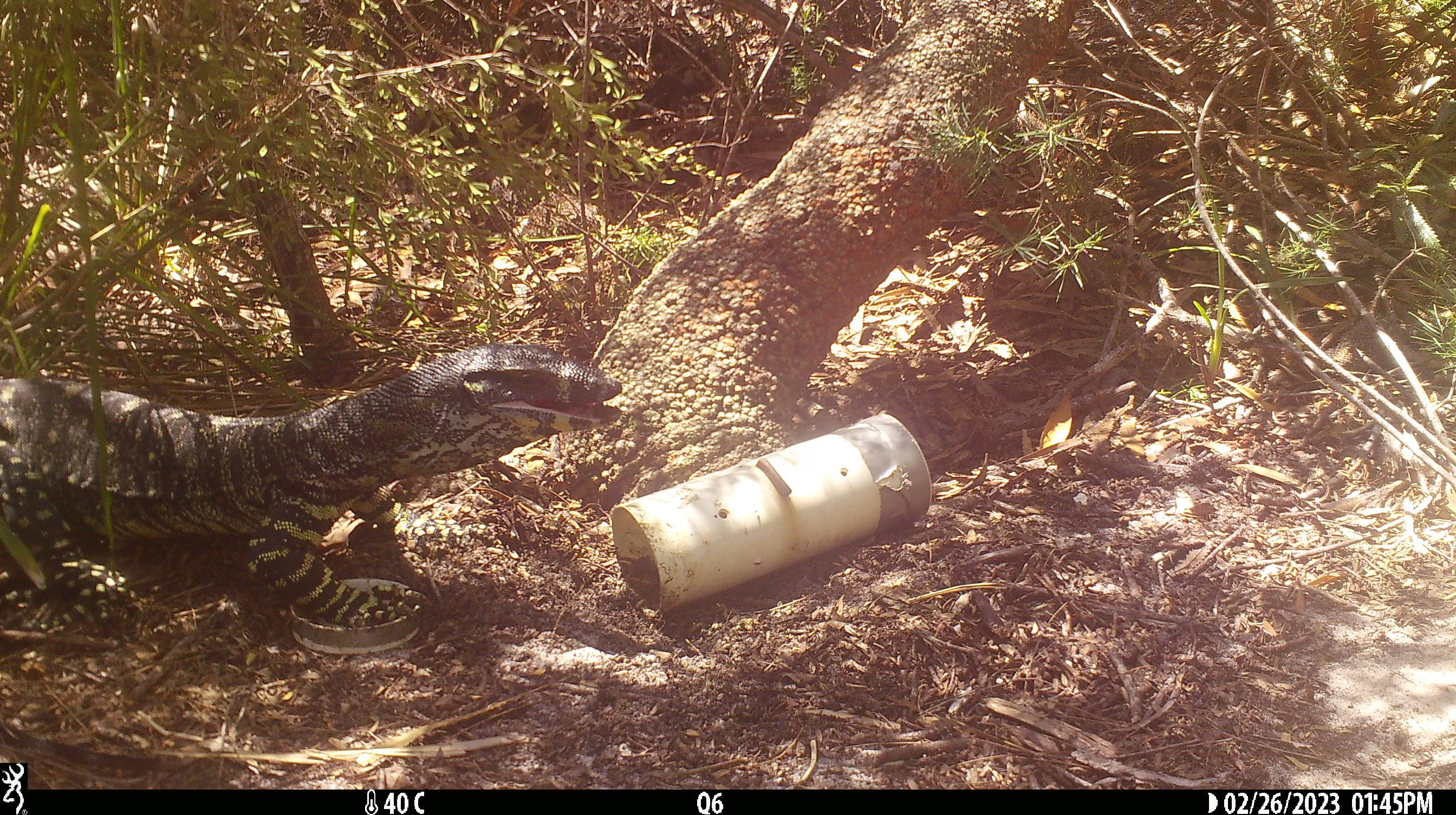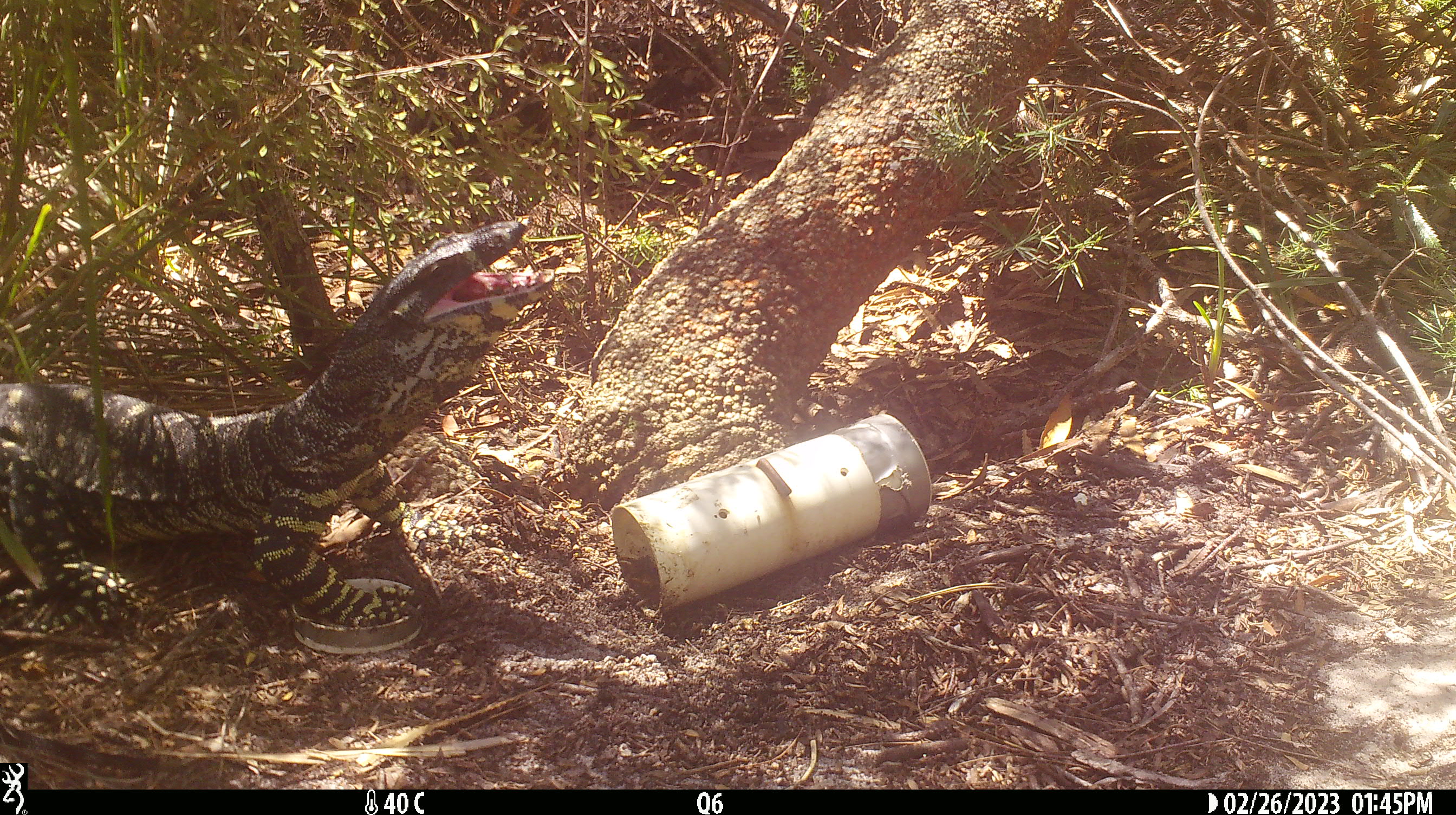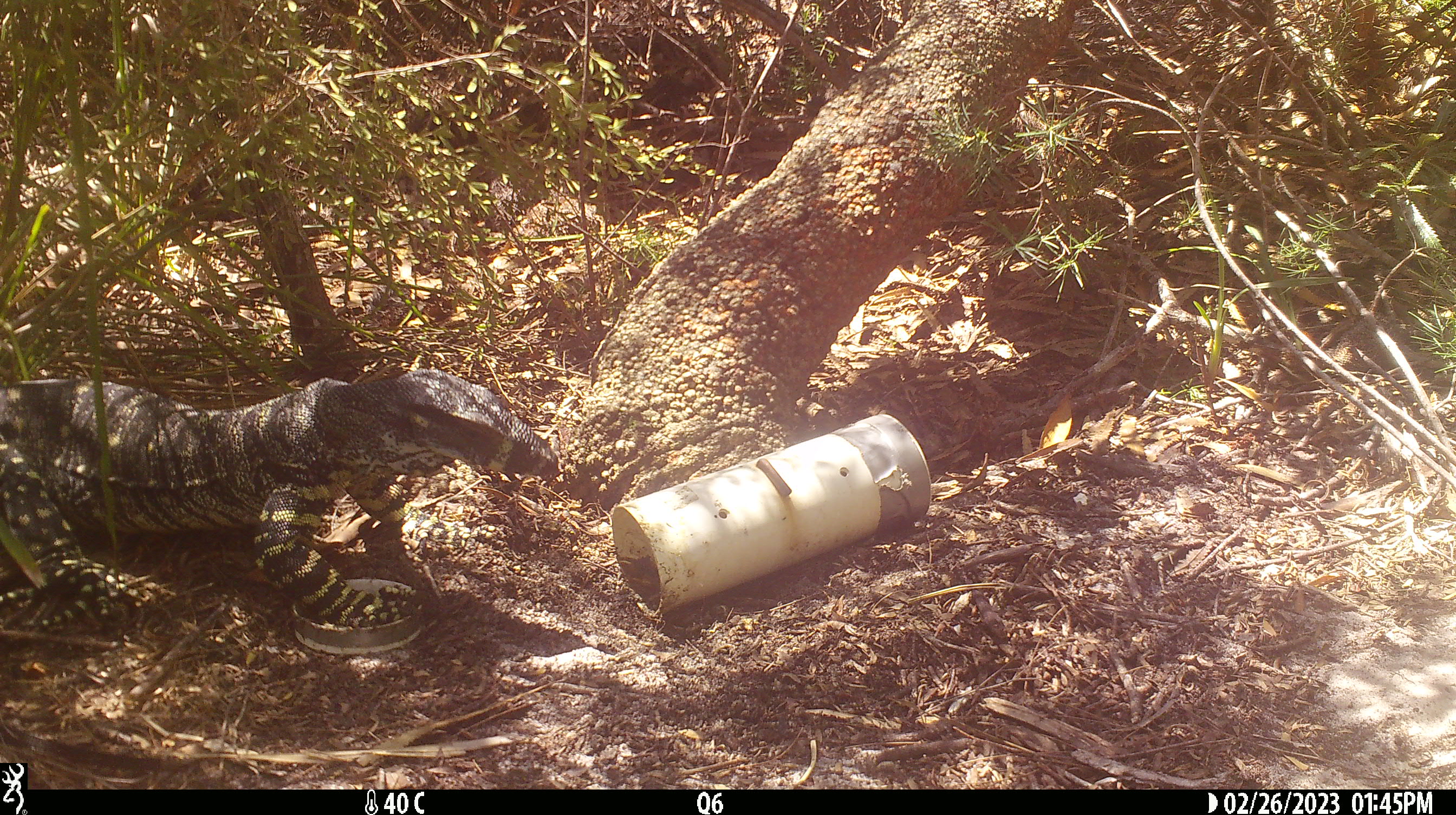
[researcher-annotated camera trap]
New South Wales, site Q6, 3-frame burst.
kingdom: Animalia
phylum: Chordata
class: Reptilia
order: Squamata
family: Varanidae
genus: Varanus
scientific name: Varanus varius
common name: lace monitor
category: goanna